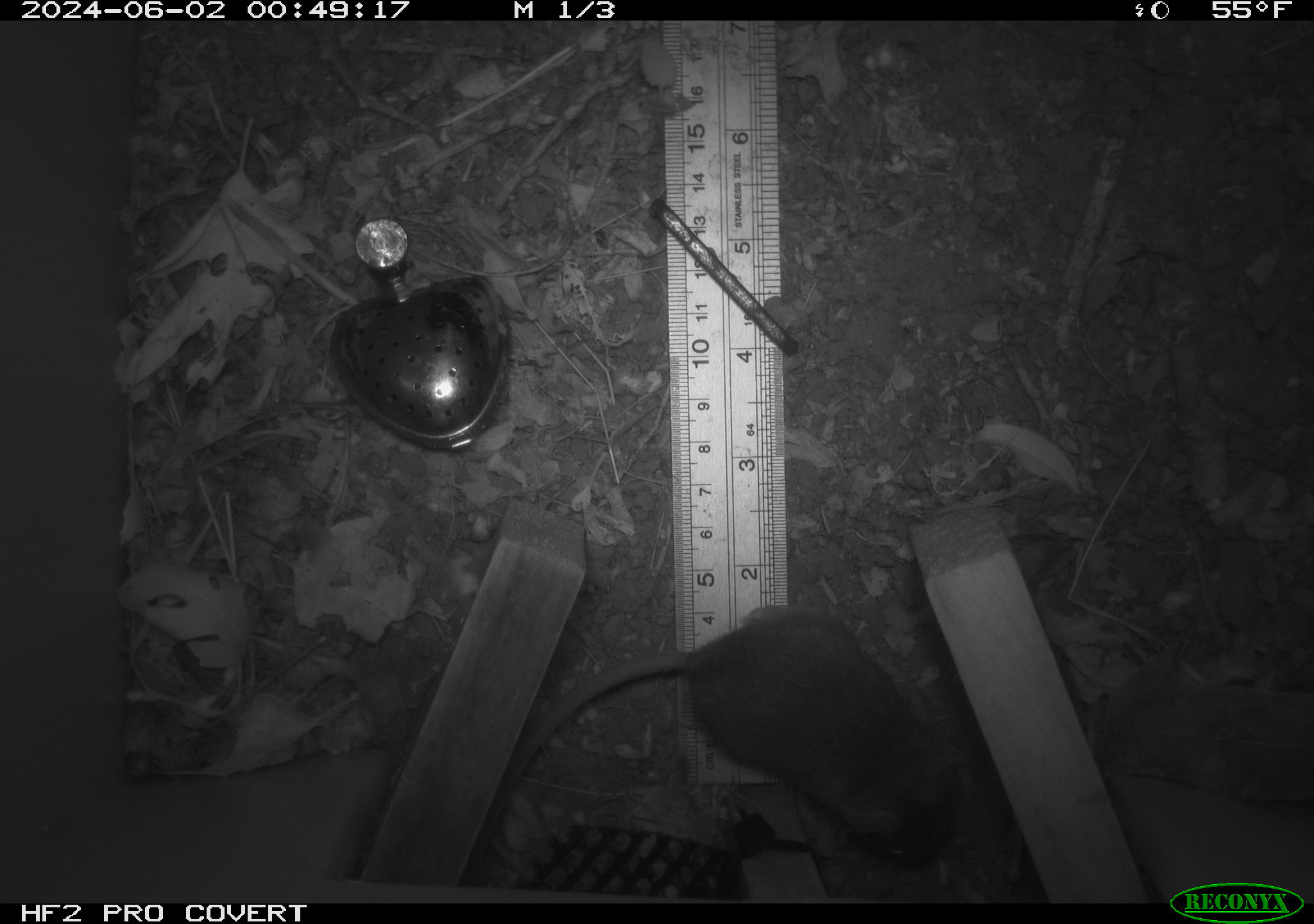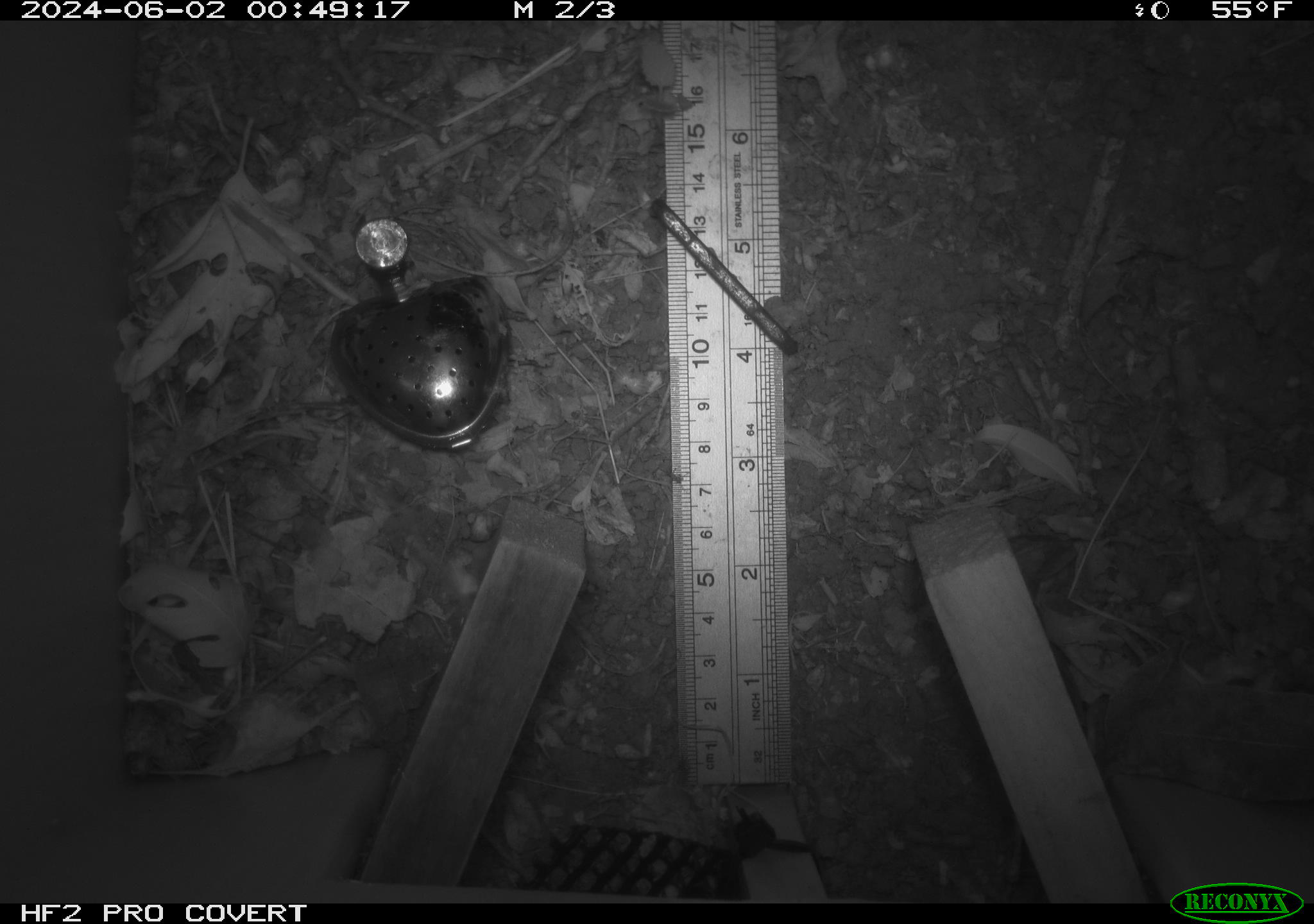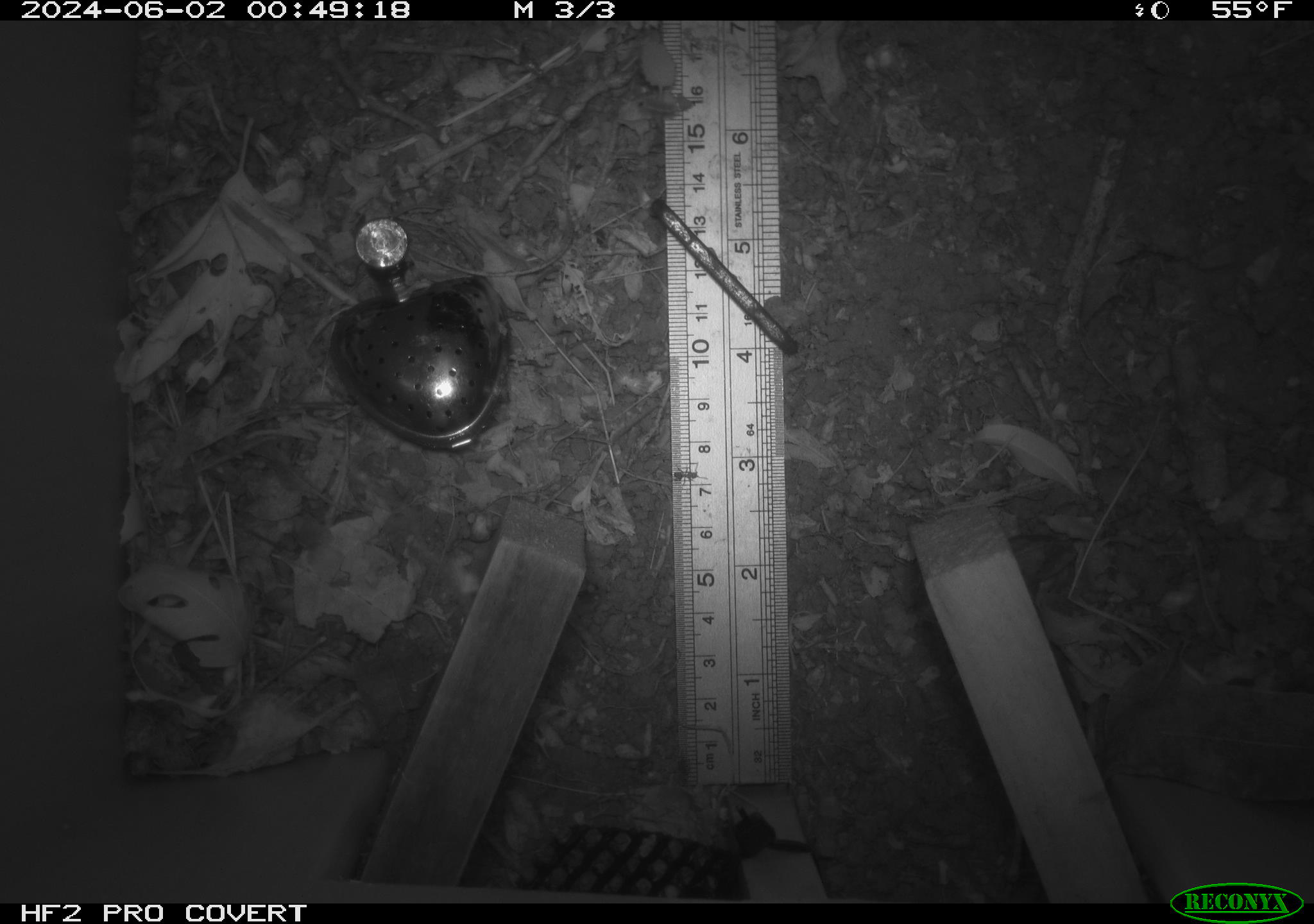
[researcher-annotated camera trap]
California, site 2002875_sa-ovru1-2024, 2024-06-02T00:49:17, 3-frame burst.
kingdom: Animalia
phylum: Chordata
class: Mammalia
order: Rodentia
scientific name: Rodentia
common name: rodent